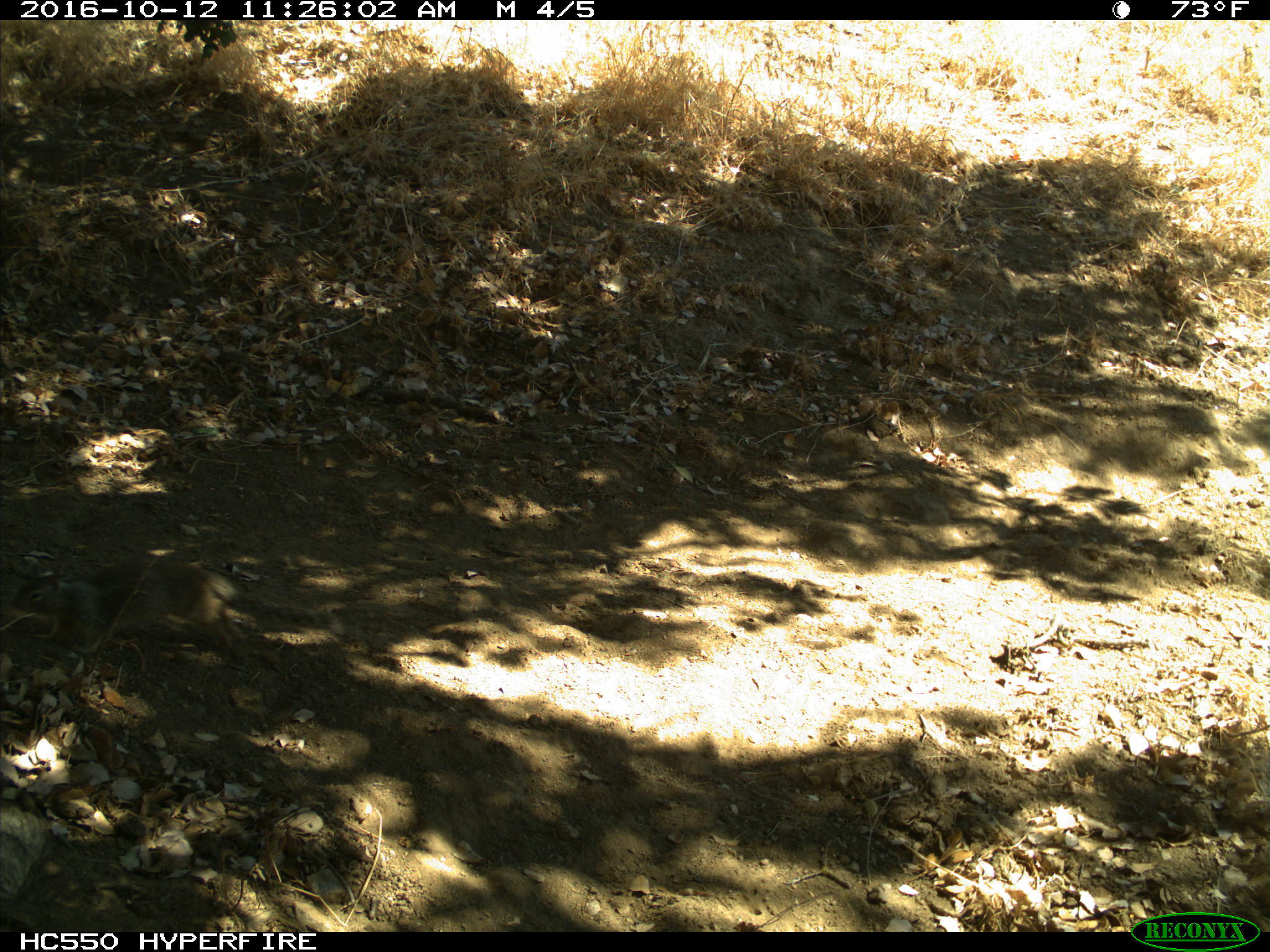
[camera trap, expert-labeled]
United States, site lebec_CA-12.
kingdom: Animalia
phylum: Chordata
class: Mammalia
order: Rodentia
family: Sciuridae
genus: Otospermophilus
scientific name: Otospermophilus beecheyi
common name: california ground squirrel